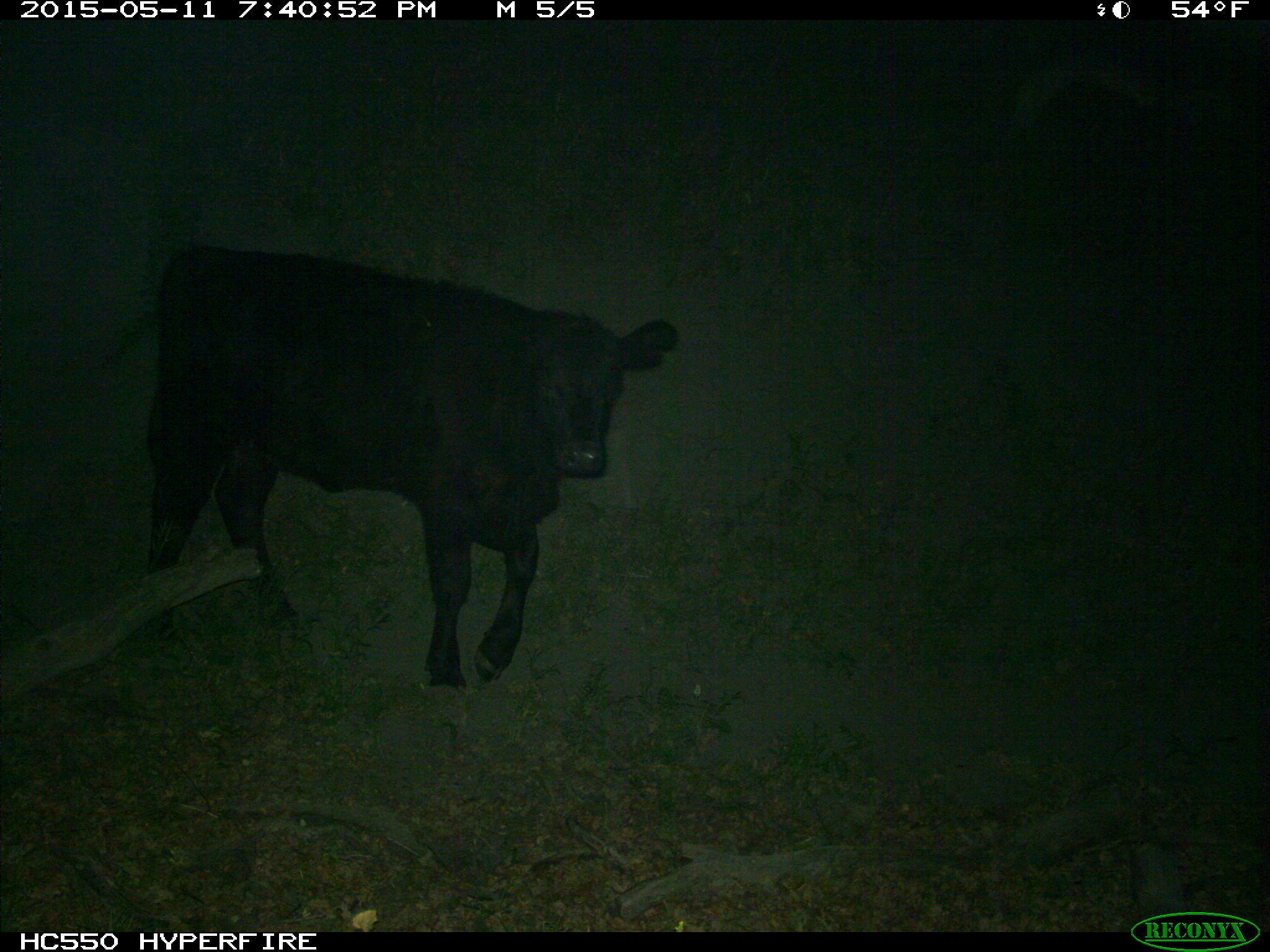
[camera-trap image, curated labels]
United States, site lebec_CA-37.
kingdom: Animalia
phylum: Chordata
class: Mammalia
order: Artiodactyla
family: Bovidae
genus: Bos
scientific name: Bos taurus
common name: domestic cow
Bos taurus (domestic cow).